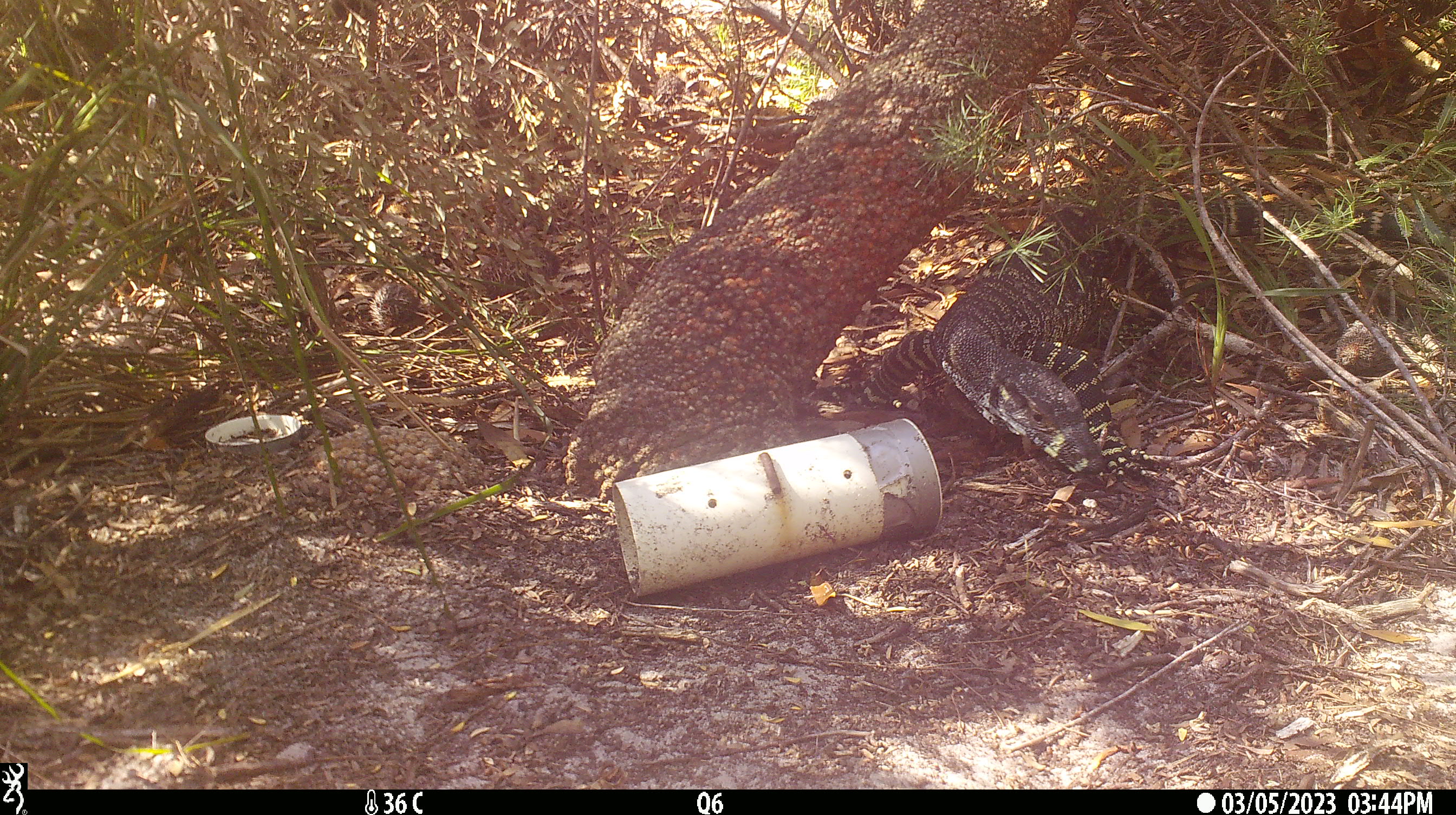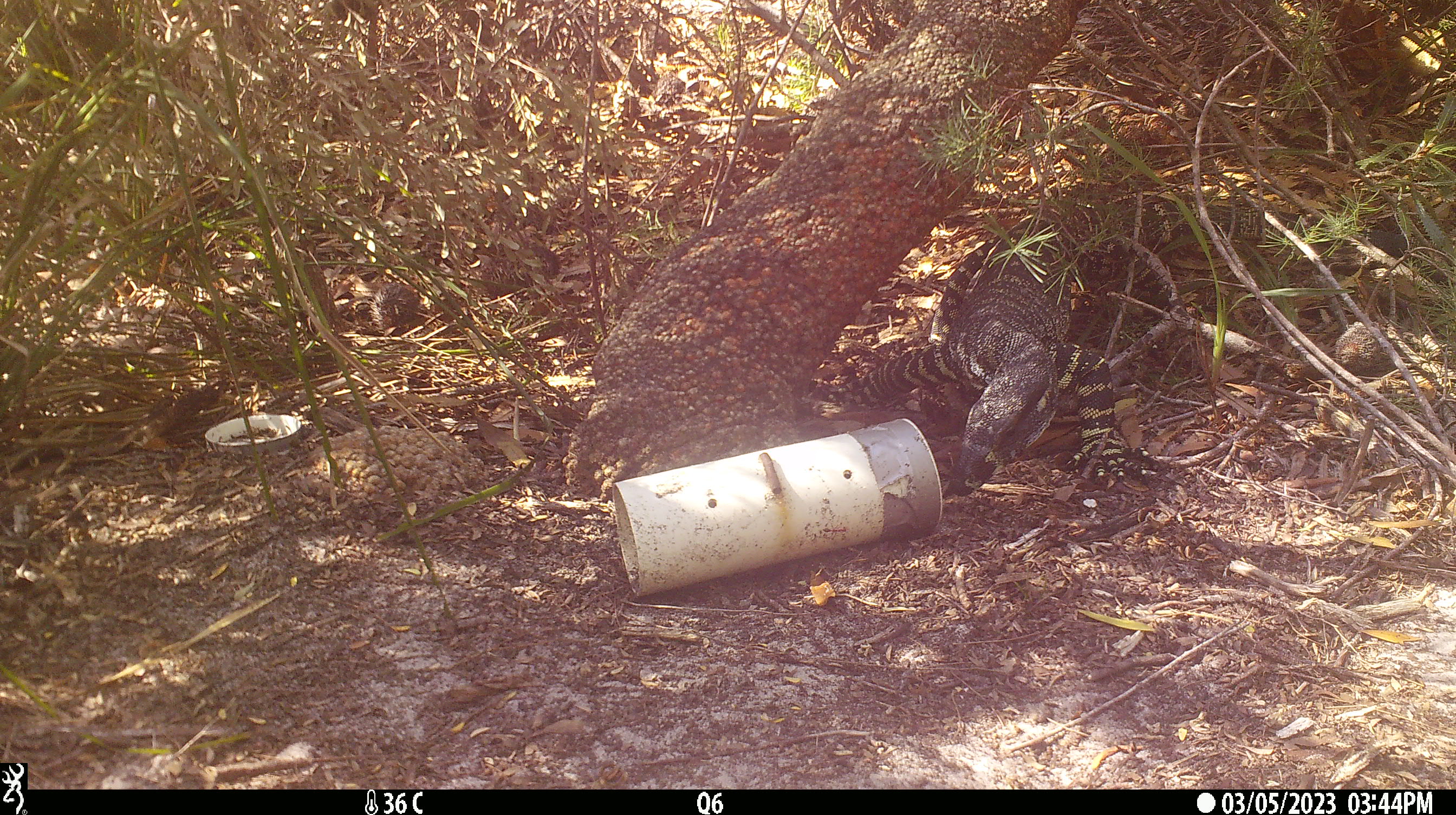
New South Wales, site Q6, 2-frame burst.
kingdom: Animalia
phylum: Chordata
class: Reptilia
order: Squamata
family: Varanidae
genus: Varanus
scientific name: Varanus varius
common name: lace monitor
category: goanna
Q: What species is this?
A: Goanna (lace monitor) (Varanus varius).